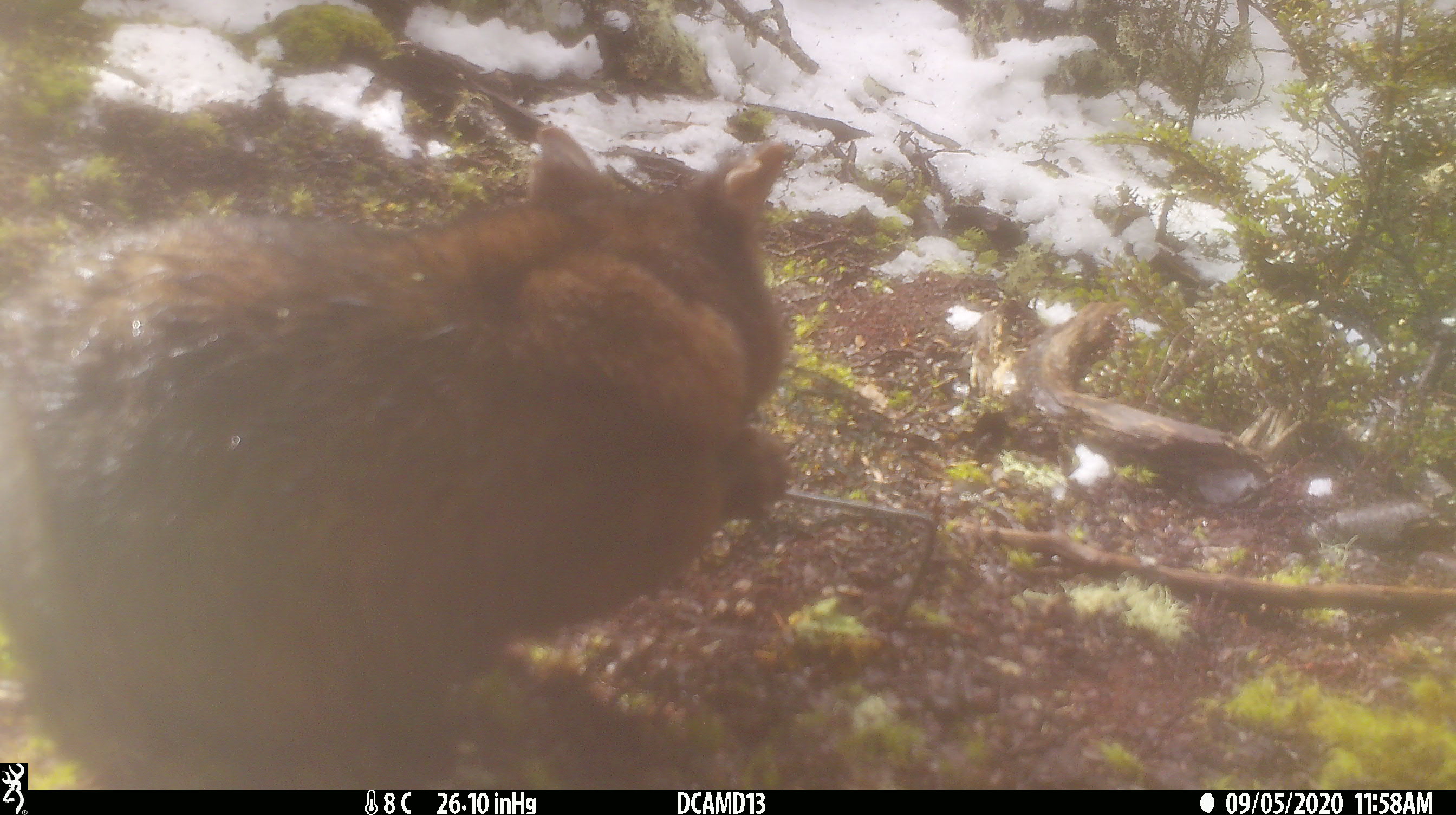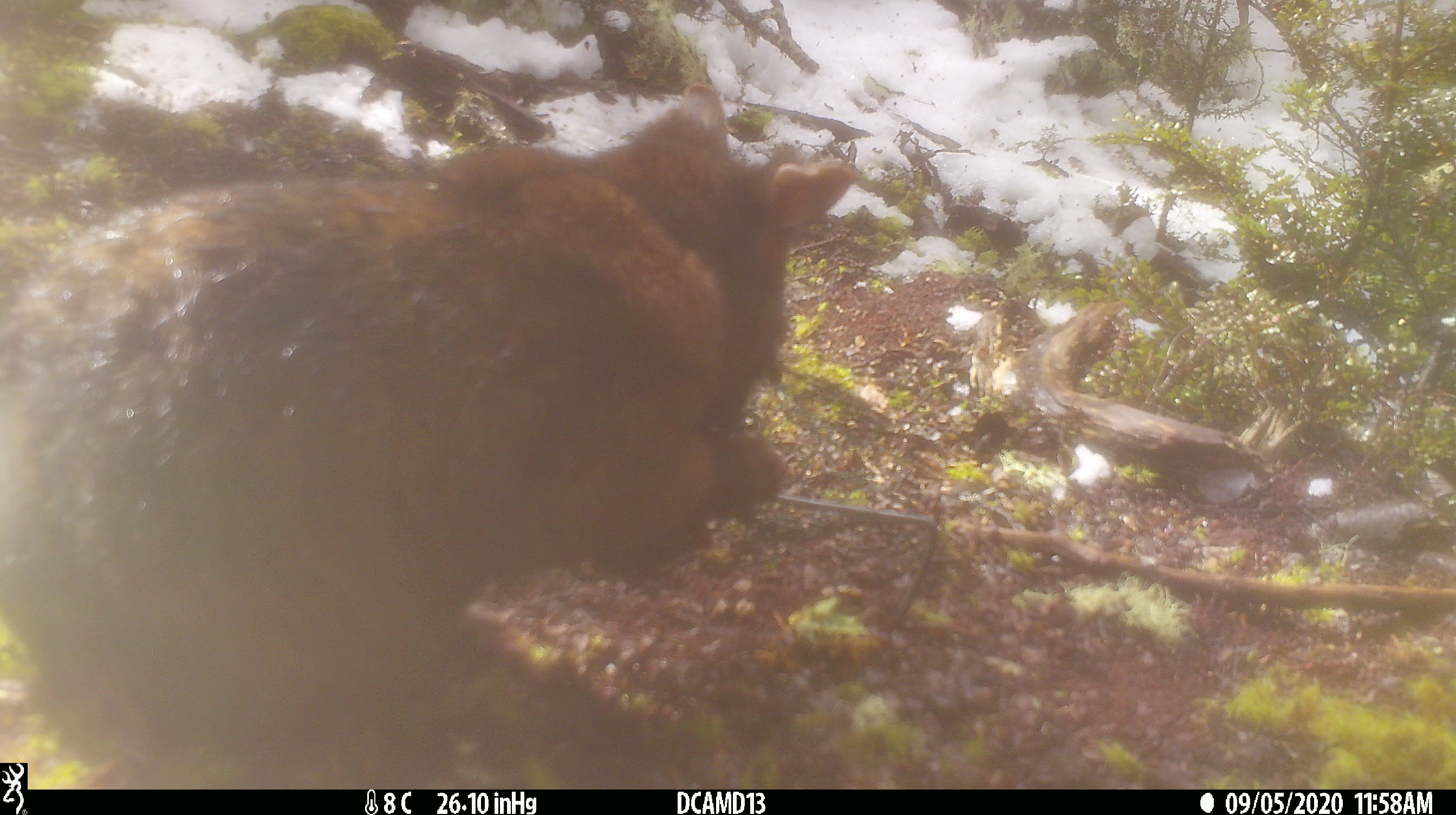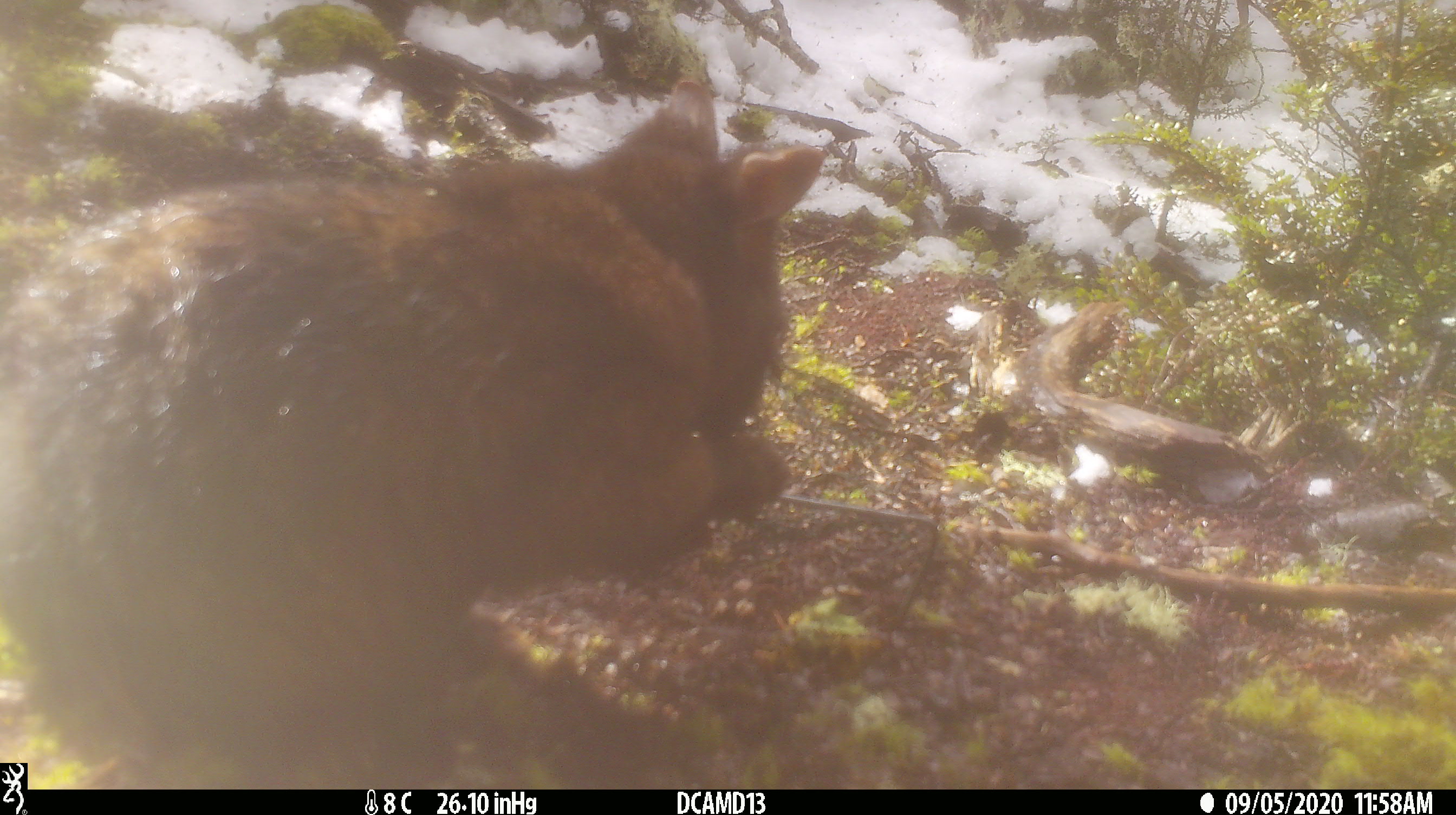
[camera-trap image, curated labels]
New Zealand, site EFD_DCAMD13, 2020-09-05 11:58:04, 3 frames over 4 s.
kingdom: Animalia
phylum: Chordata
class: Mammalia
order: Diprotodontia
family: Phalangeridae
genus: Trichosurus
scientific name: Trichosurus vulpecula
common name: common brushtail possum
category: possum